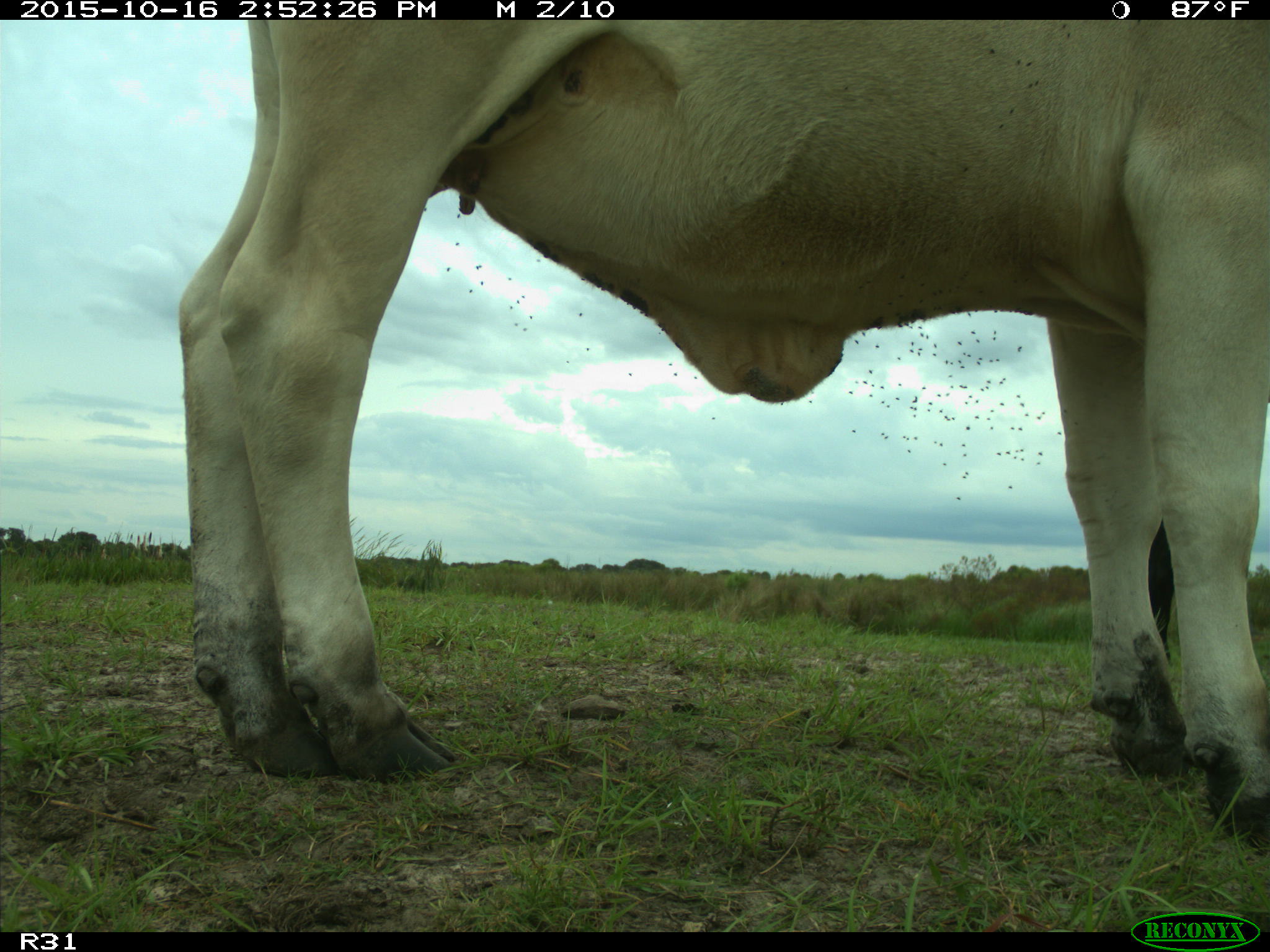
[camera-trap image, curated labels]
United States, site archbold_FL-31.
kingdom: Animalia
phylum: Chordata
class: Mammalia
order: Artiodactyla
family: Bovidae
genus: Bos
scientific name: Bos taurus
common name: domestic cow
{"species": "Bos taurus (domestic cow)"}